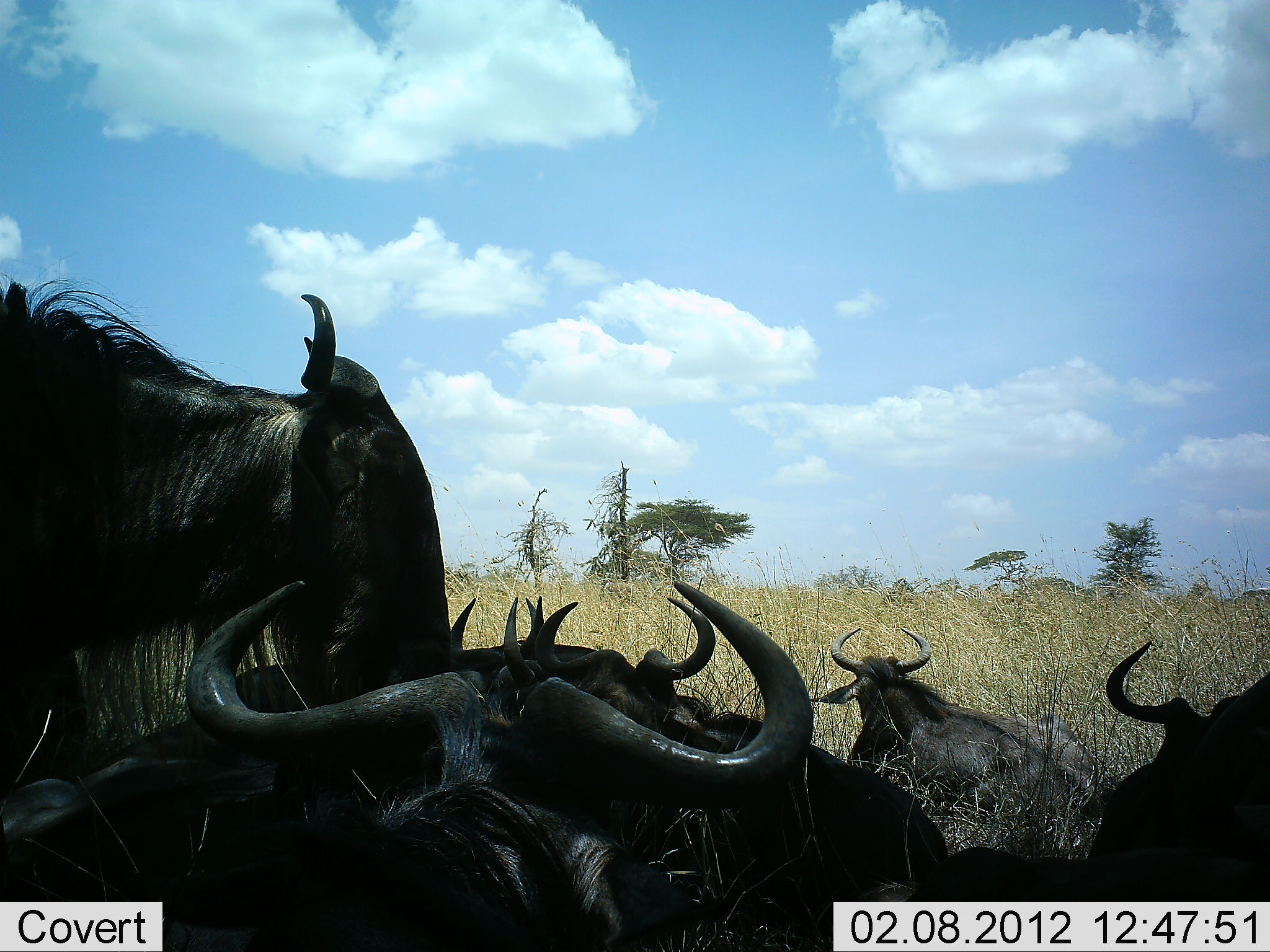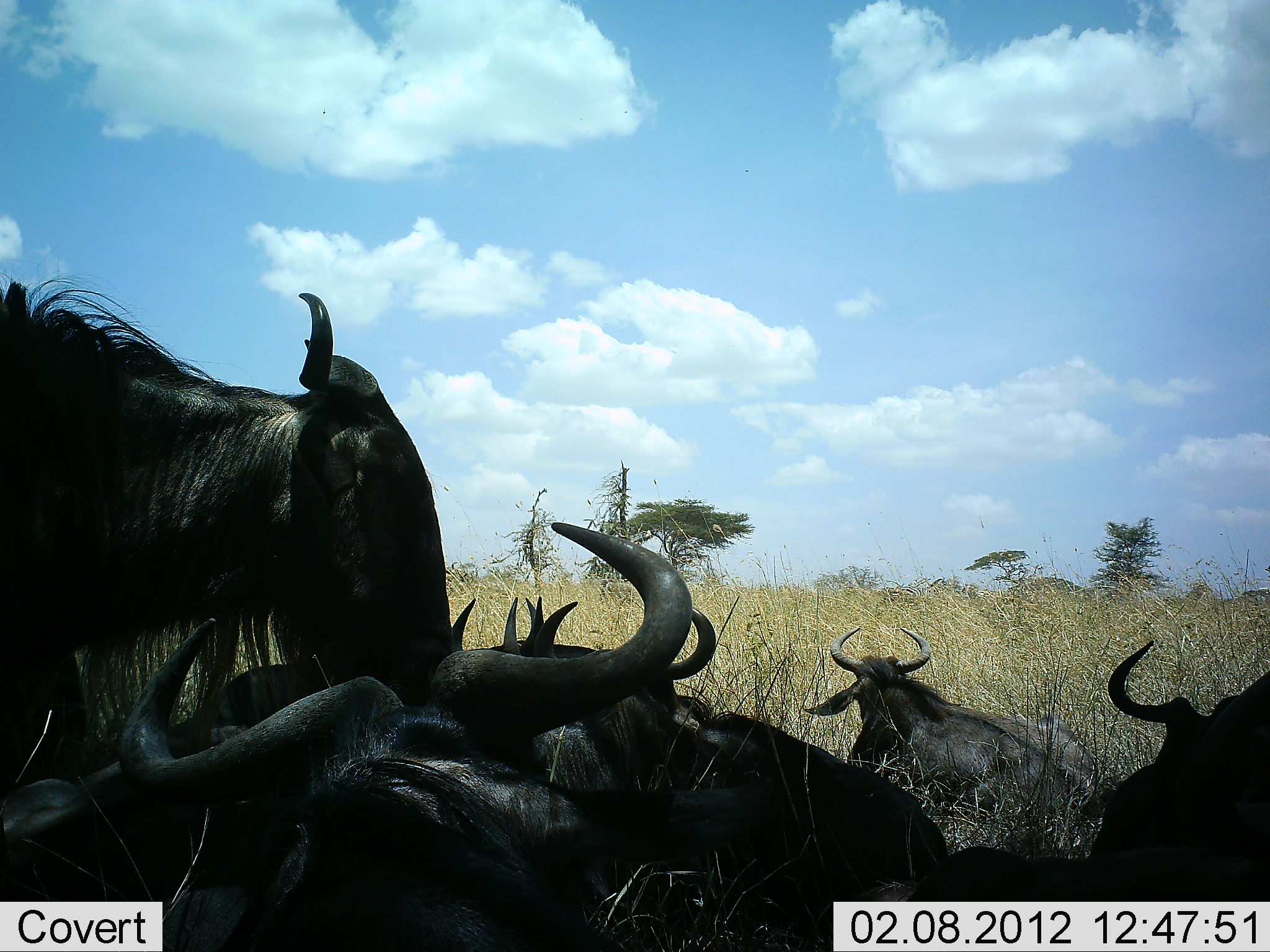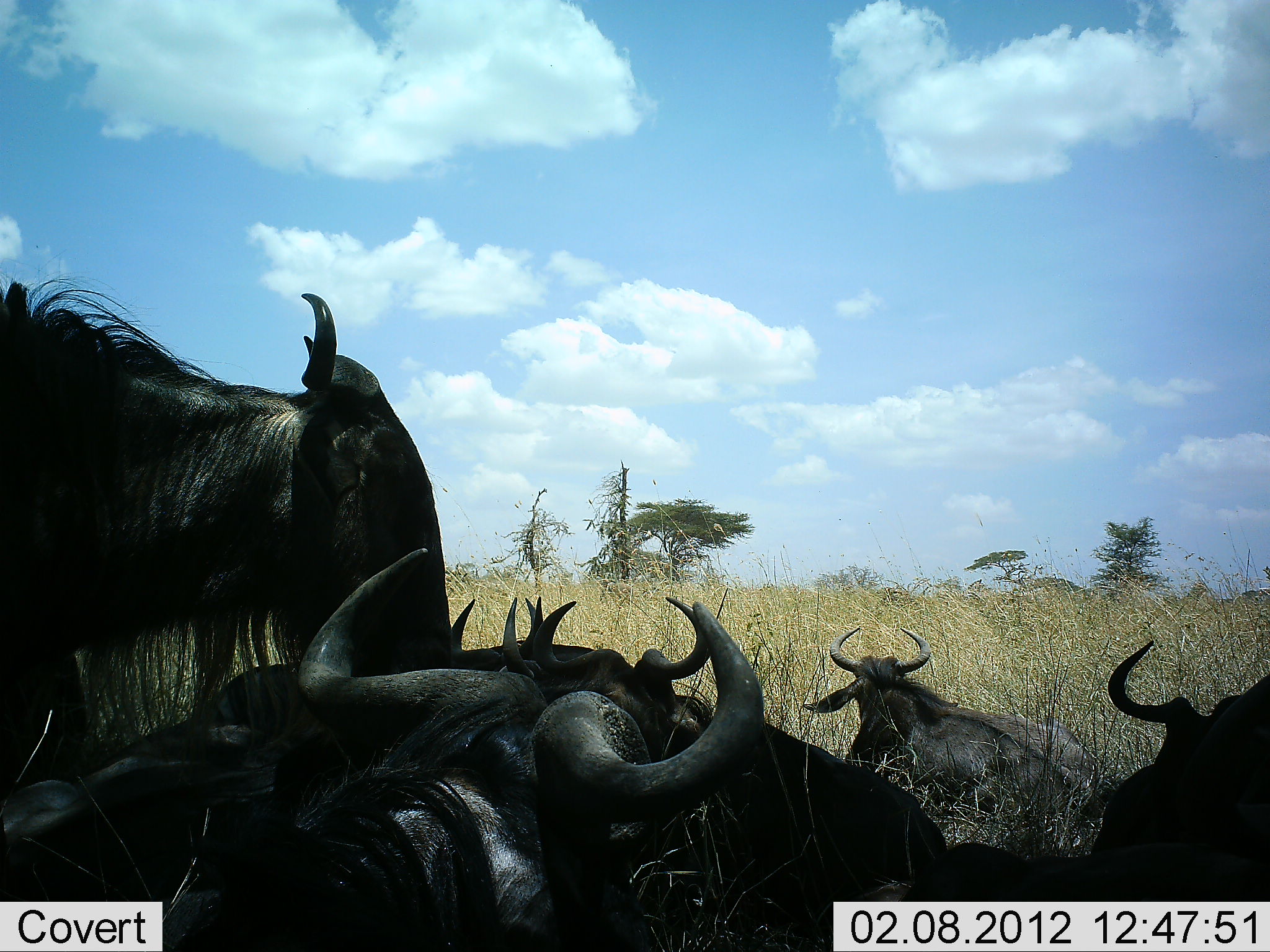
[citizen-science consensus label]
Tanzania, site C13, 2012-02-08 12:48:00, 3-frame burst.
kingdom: Animalia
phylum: Chordata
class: Mammalia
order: Artiodactyla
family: Bovidae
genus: Connochaetes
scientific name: Connochaetes taurinus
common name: blue wildebeest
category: wildebeest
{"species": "wildebeest (blue wildebeest) (Connochaetes taurinus)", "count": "7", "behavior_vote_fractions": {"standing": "68%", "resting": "100%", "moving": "0%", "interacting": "0%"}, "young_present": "0%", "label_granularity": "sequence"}